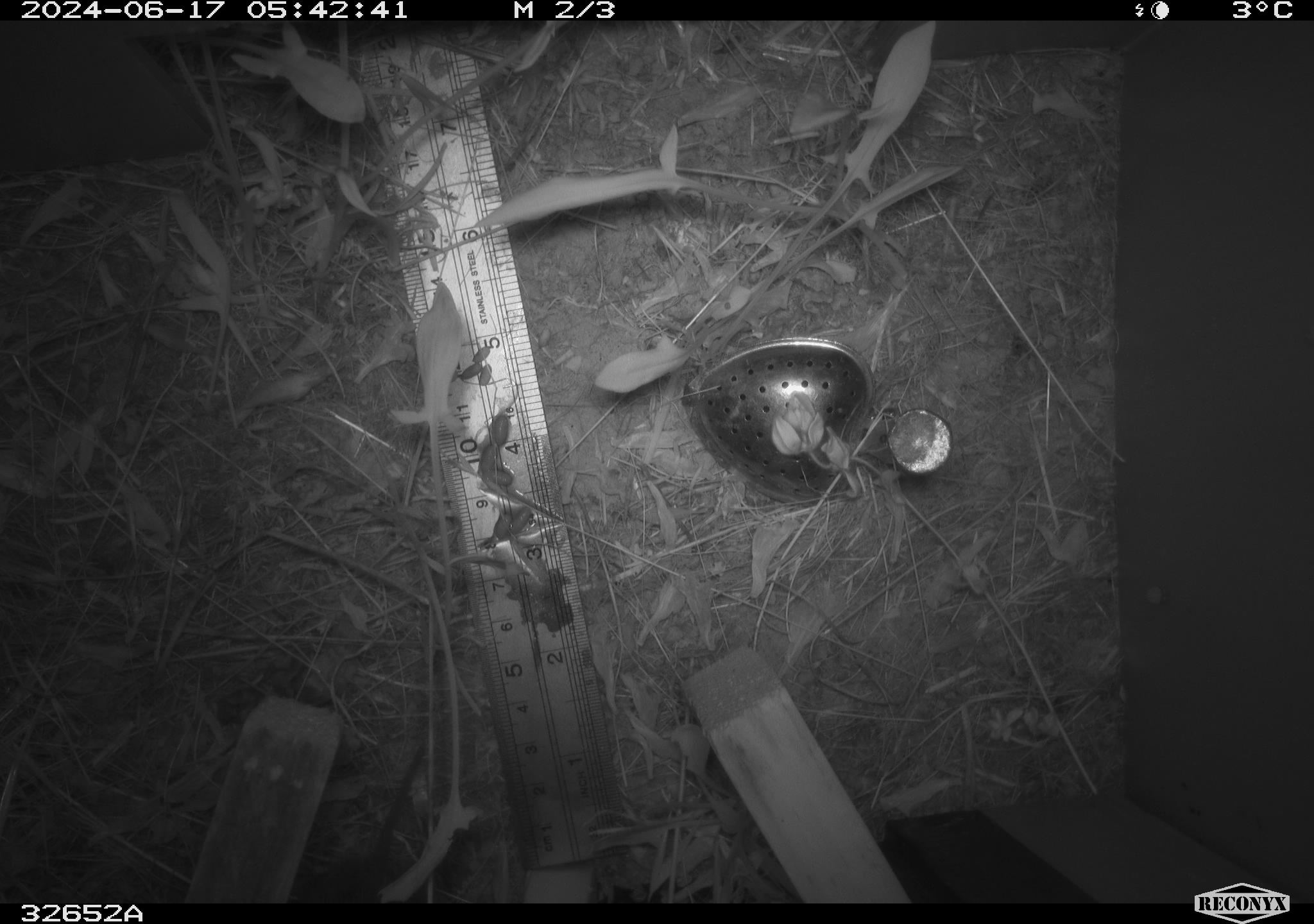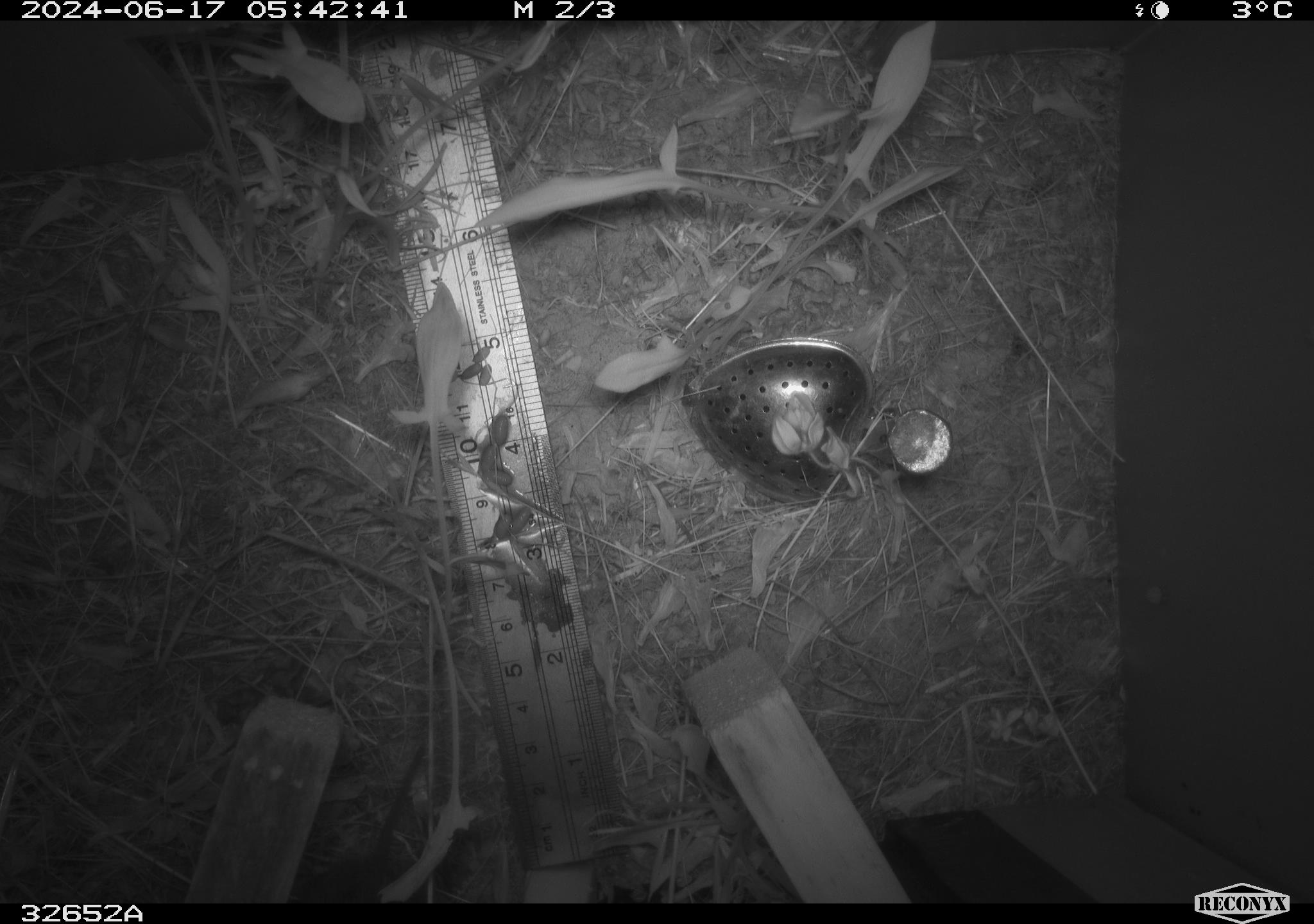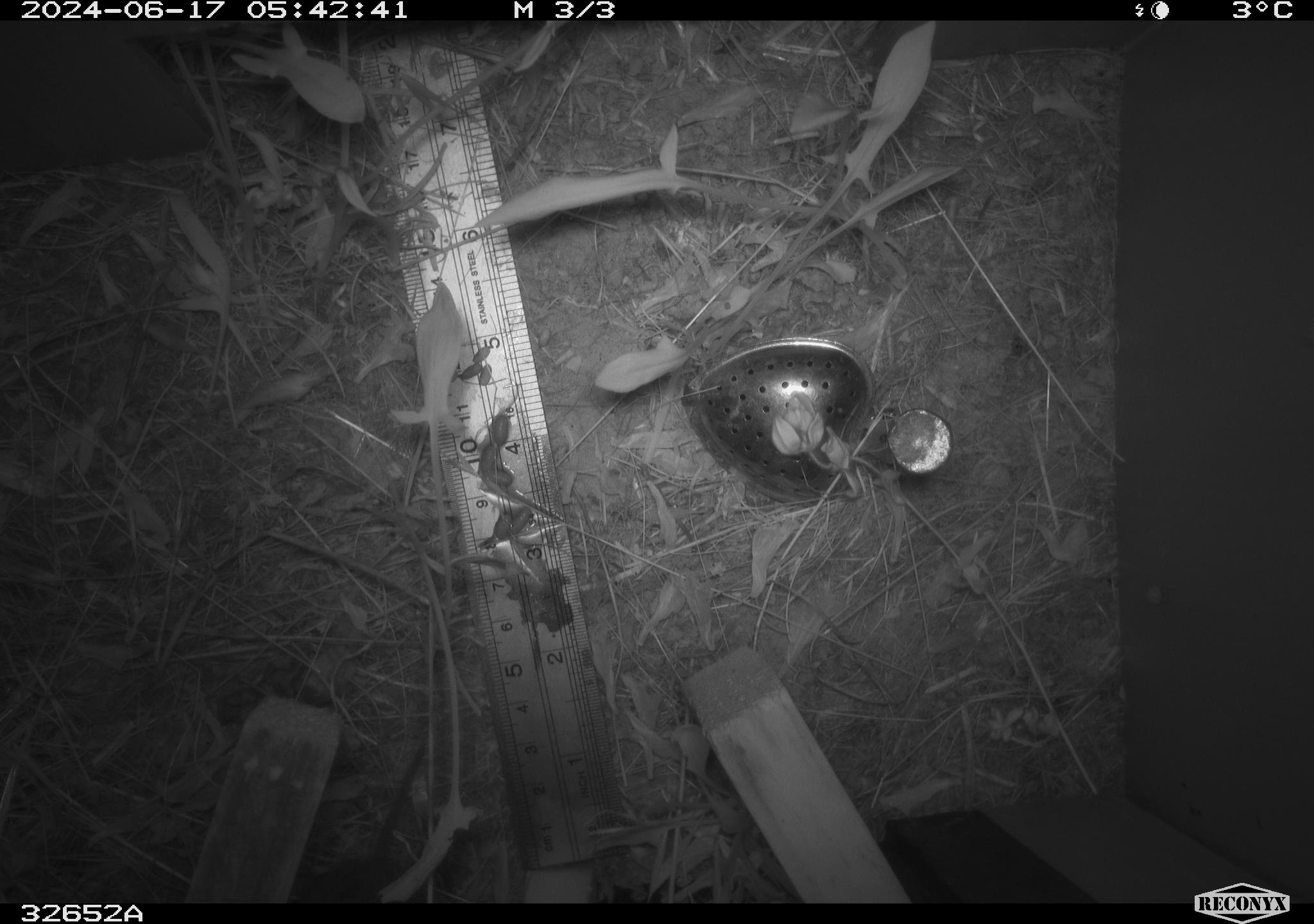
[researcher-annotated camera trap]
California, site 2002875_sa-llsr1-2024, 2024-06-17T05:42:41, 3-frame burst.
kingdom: Animalia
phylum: Chordata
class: Mammalia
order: Rodentia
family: Cricetidae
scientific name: Arvicolinae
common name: voles, lemmings, and muskrats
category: arvicolinae subfamily